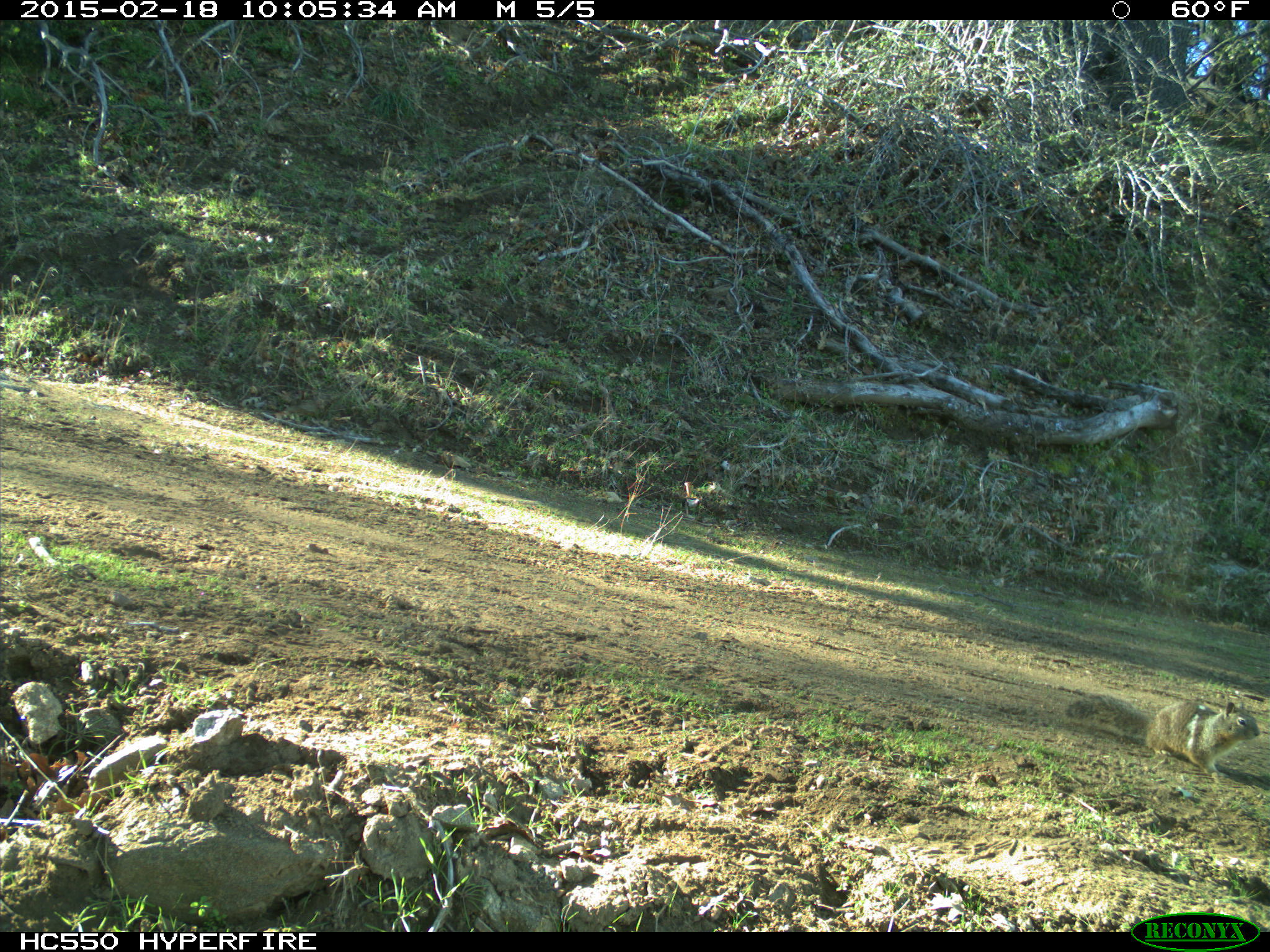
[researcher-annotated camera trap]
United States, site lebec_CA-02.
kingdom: Animalia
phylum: Chordata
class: Mammalia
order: Rodentia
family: Sciuridae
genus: Otospermophilus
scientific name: Otospermophilus beecheyi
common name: california ground squirrel